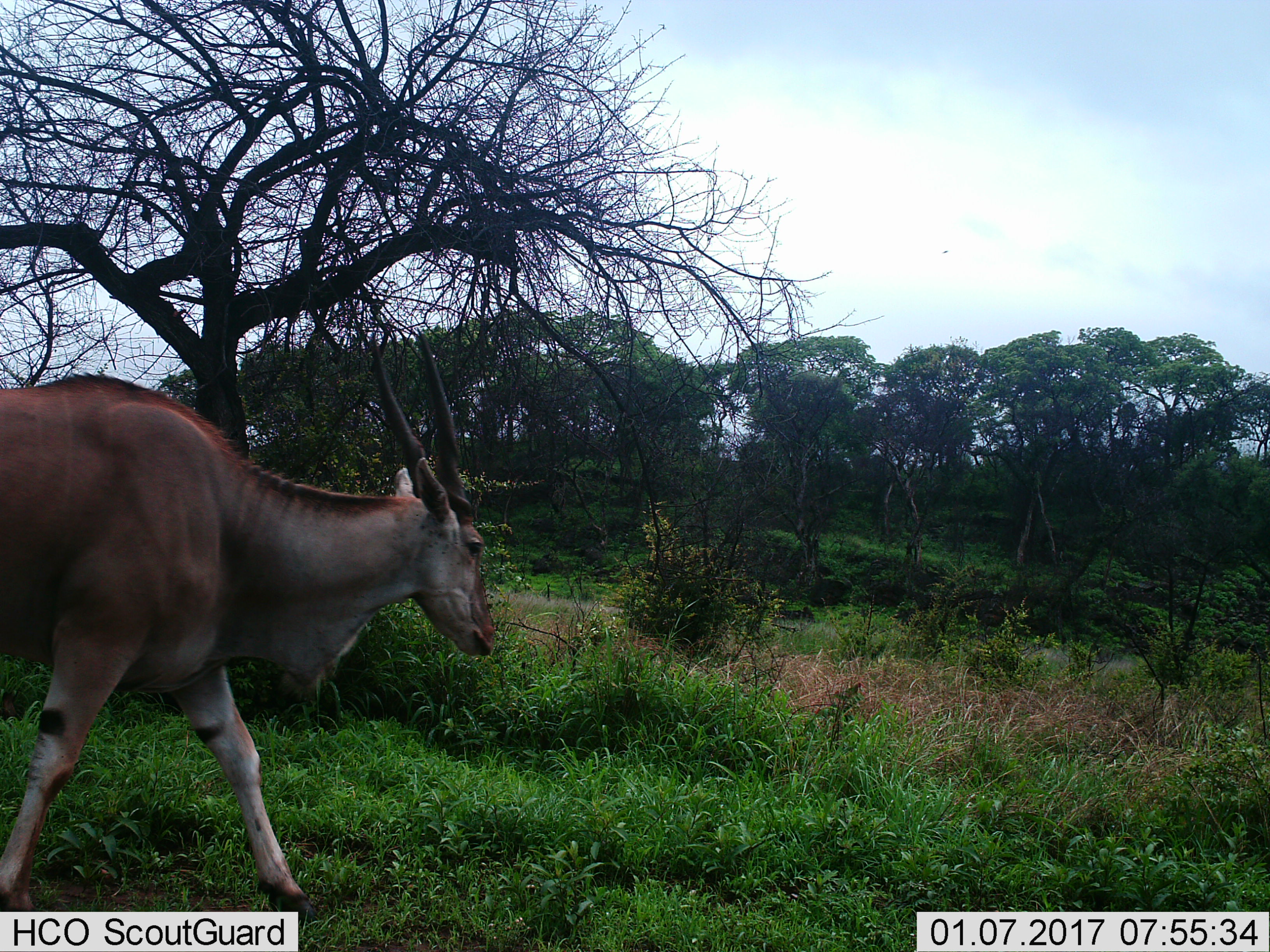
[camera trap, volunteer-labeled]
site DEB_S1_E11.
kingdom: Animalia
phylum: Chordata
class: Mammalia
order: Artiodactyla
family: Bovidae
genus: Tragelaphus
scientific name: Tragelaphus oryx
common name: eland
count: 1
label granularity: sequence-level